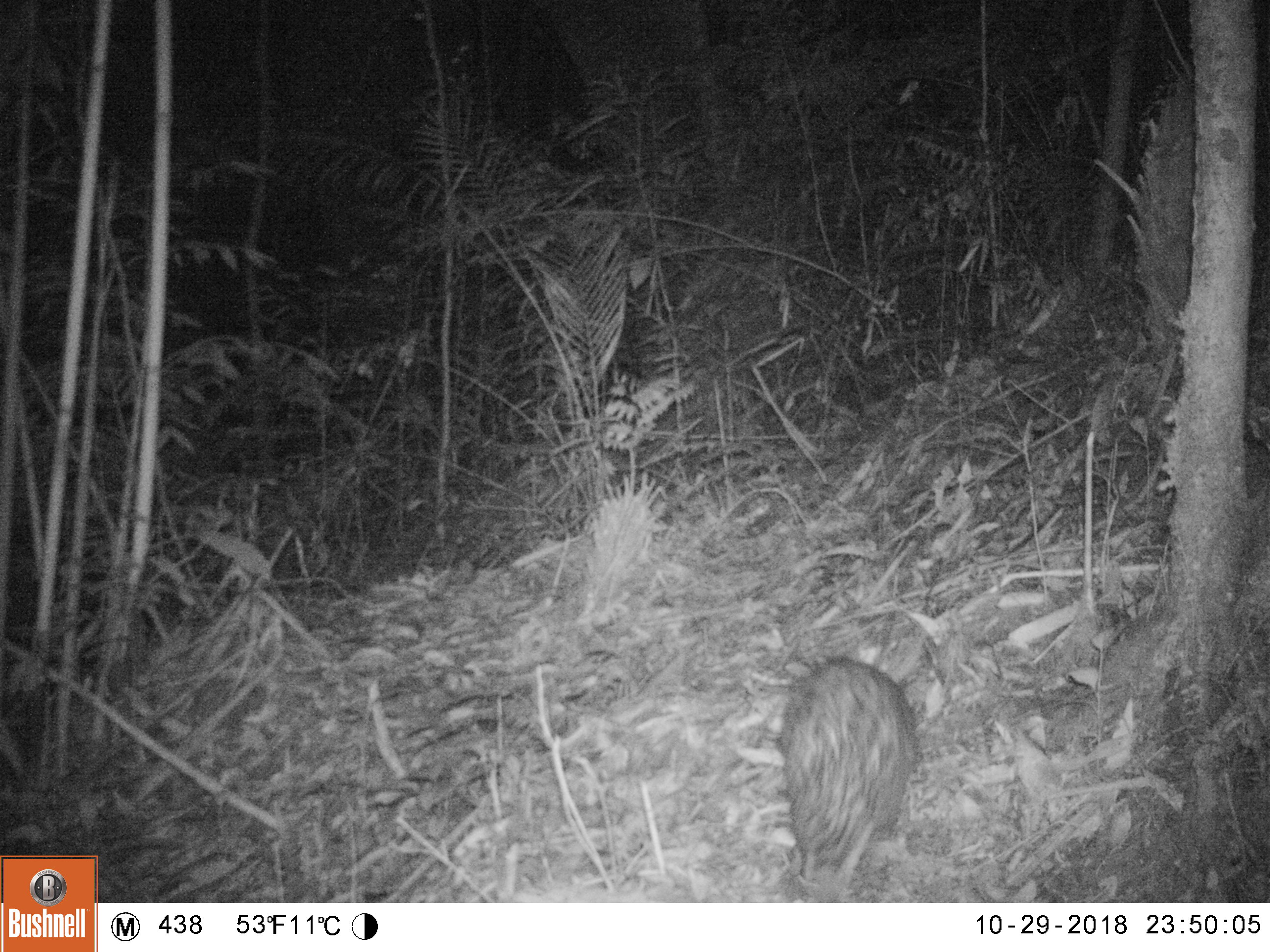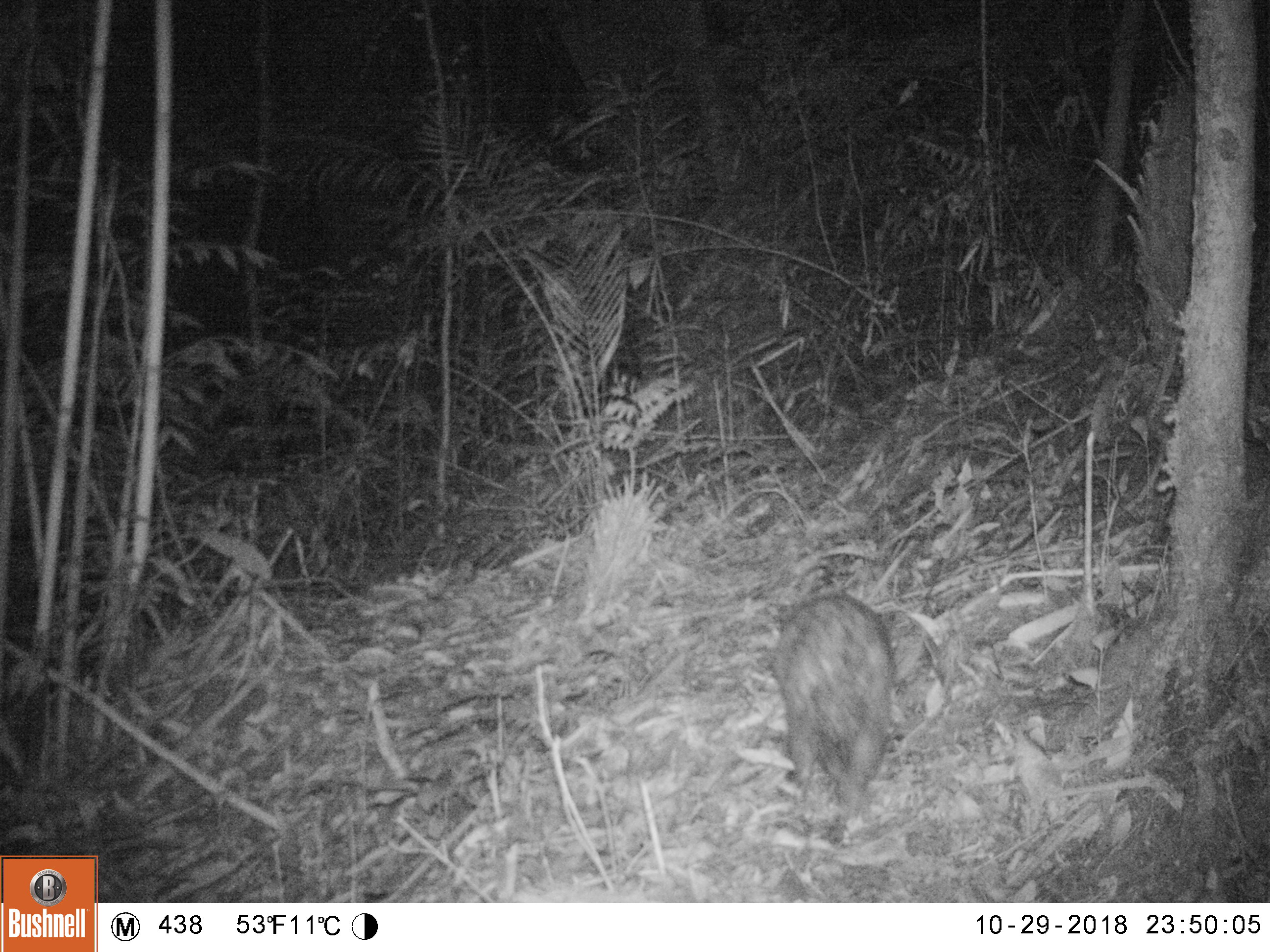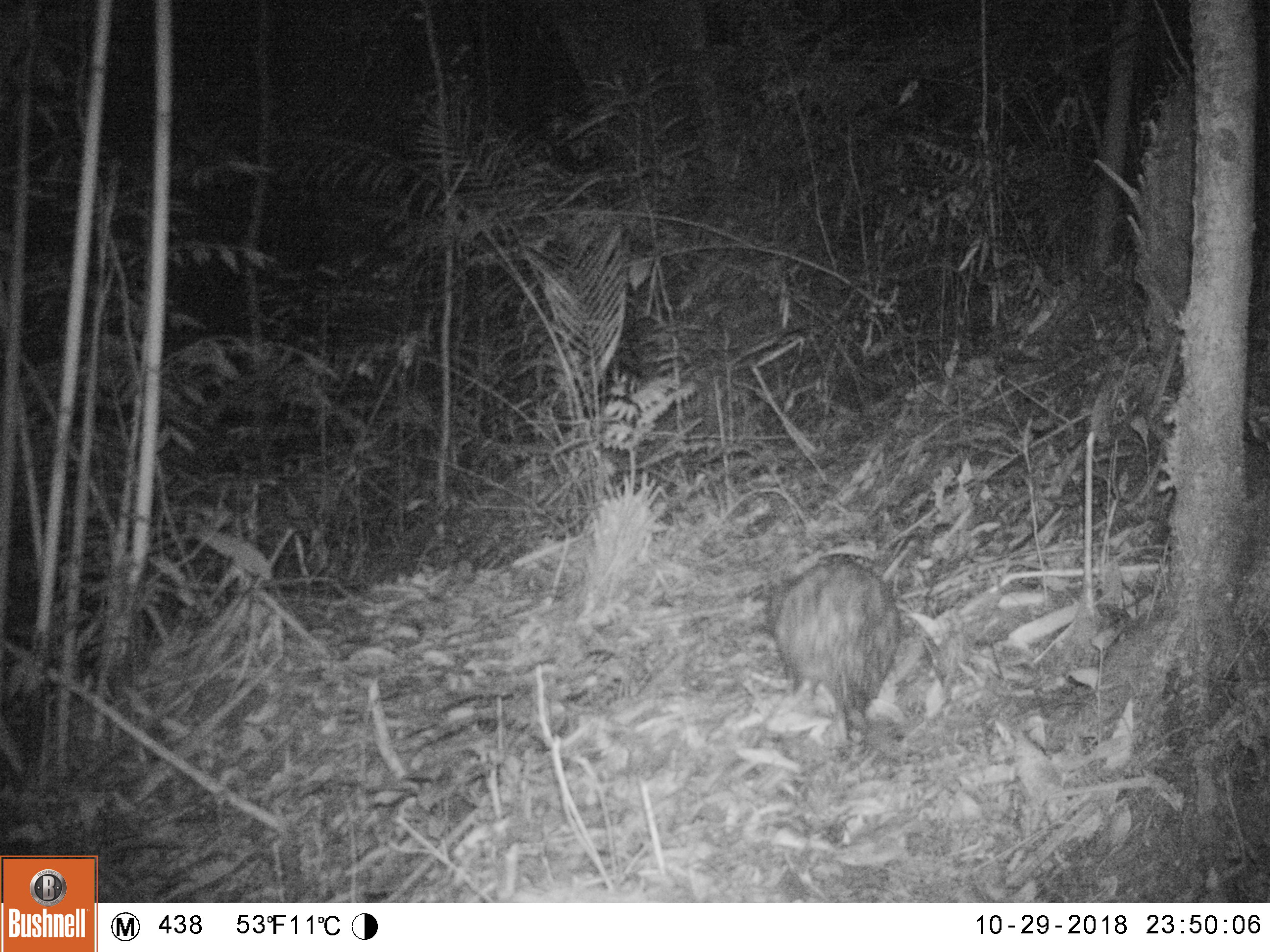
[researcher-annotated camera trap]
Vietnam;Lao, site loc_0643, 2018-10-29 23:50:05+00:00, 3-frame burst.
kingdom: Animalia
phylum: Chordata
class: Mammalia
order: Rodentia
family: Hystricidae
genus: Atherurus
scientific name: Atherurus macrourus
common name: asiatic brush-tailed porcupine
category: asiatic brush tailed porcupine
Asiatic brush tailed porcupine (asiatic brush-tailed porcupine) (Atherurus macrourus). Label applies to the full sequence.